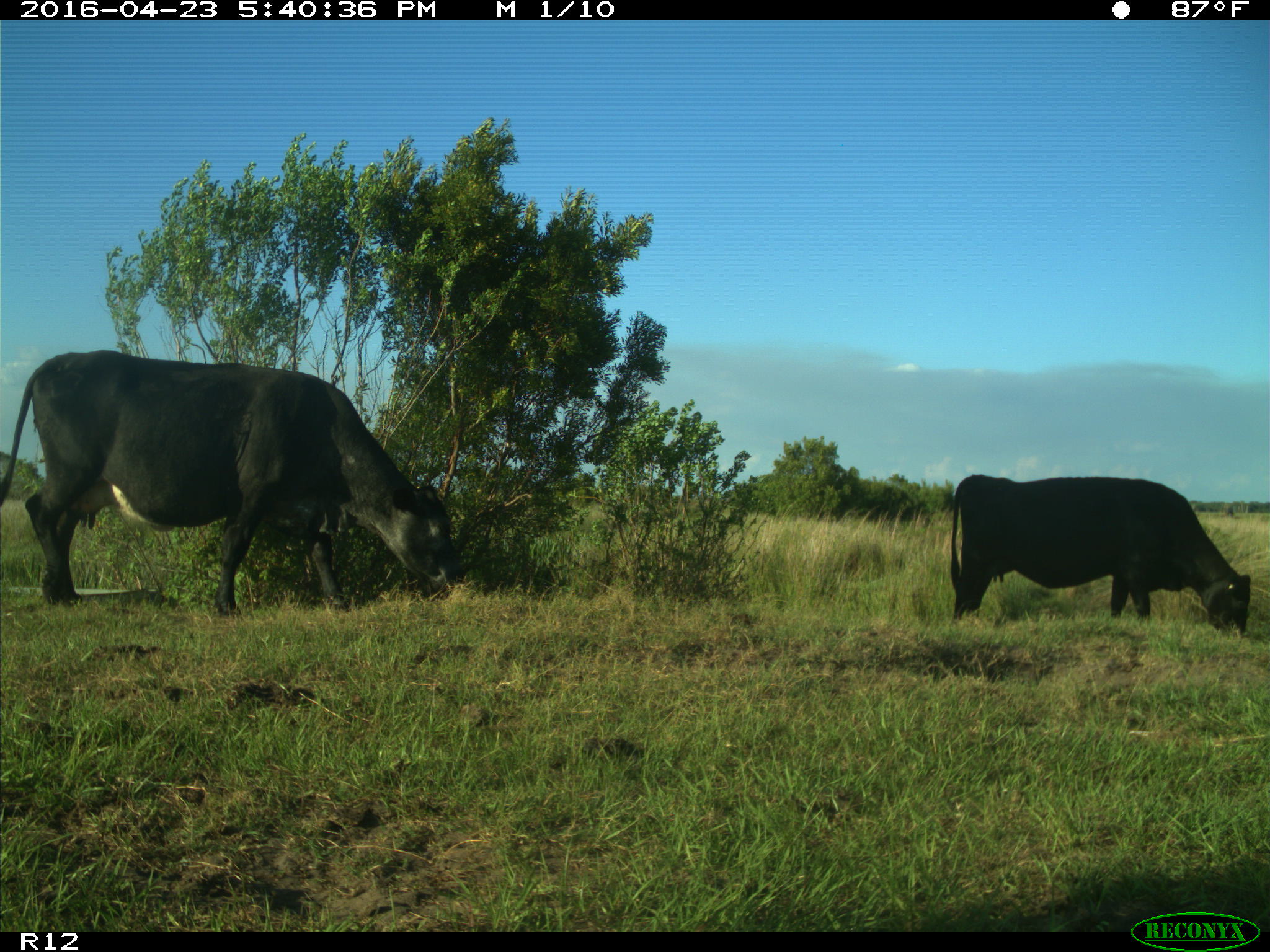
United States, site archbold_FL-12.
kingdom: Animalia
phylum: Chordata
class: Mammalia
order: Artiodactyla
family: Bovidae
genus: Bos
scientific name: Bos taurus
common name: domestic cow